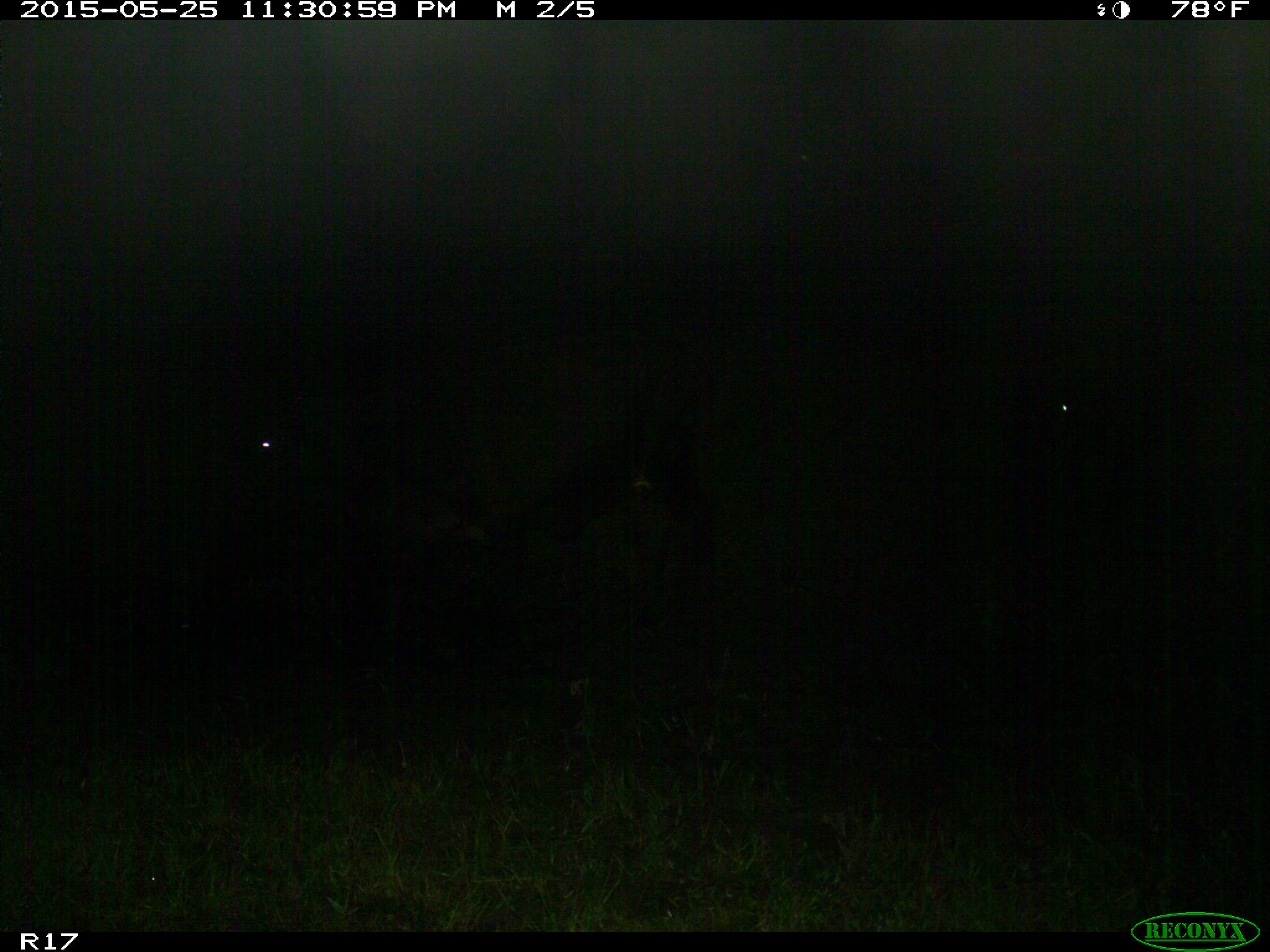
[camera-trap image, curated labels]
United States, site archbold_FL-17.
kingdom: Animalia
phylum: Chordata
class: Mammalia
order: Artiodactyla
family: Bovidae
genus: Bos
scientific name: Bos taurus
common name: domestic cow